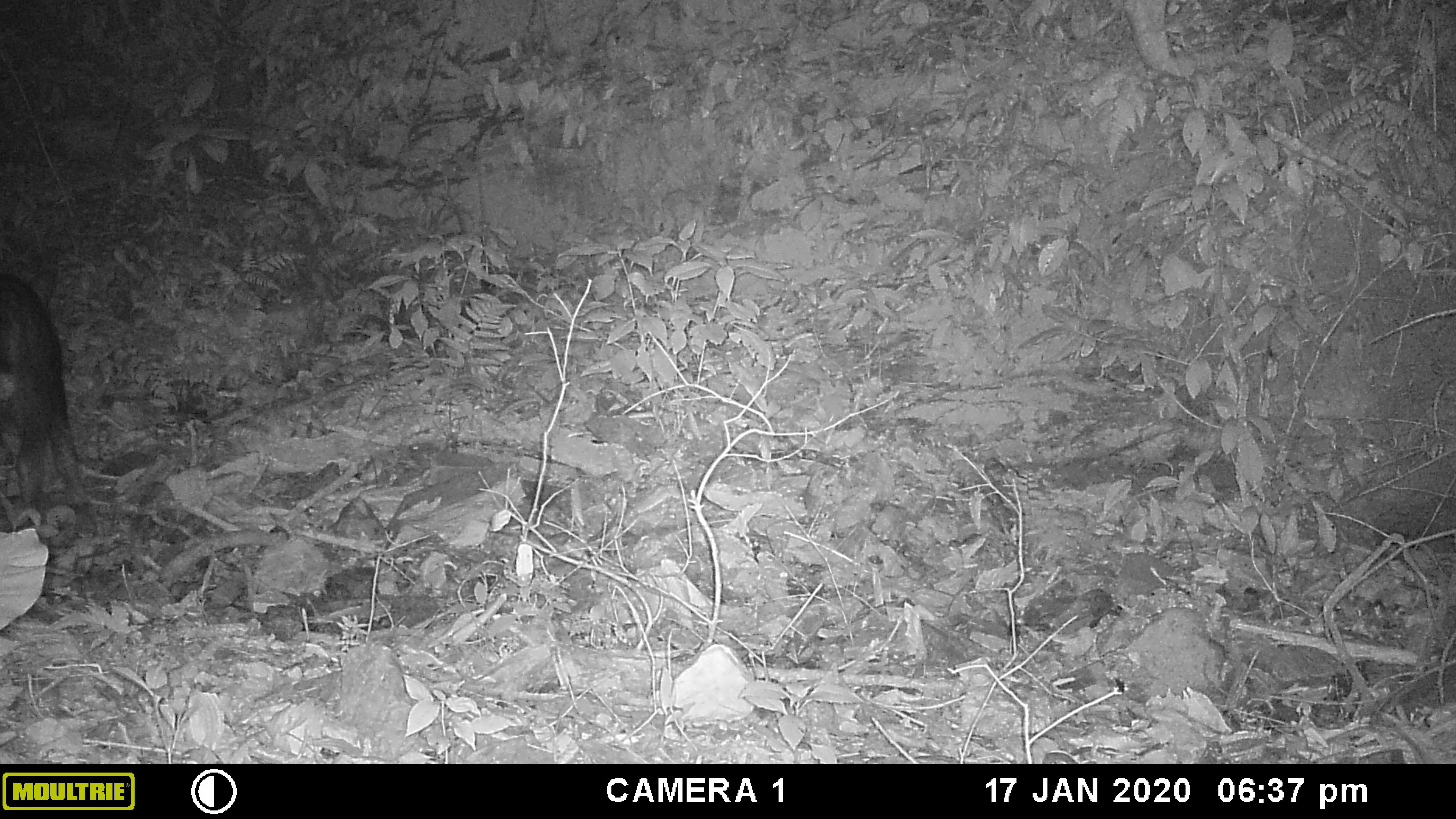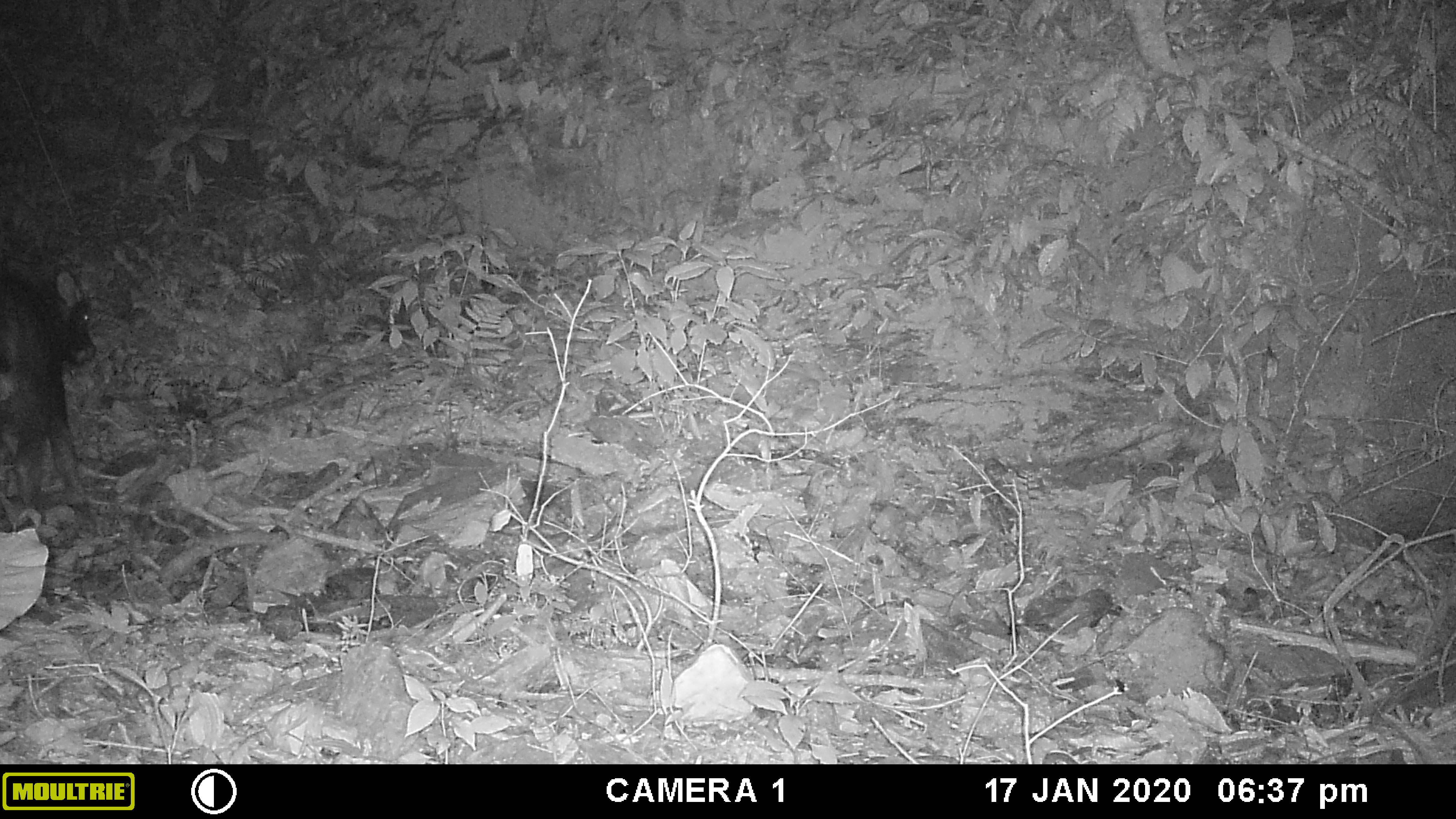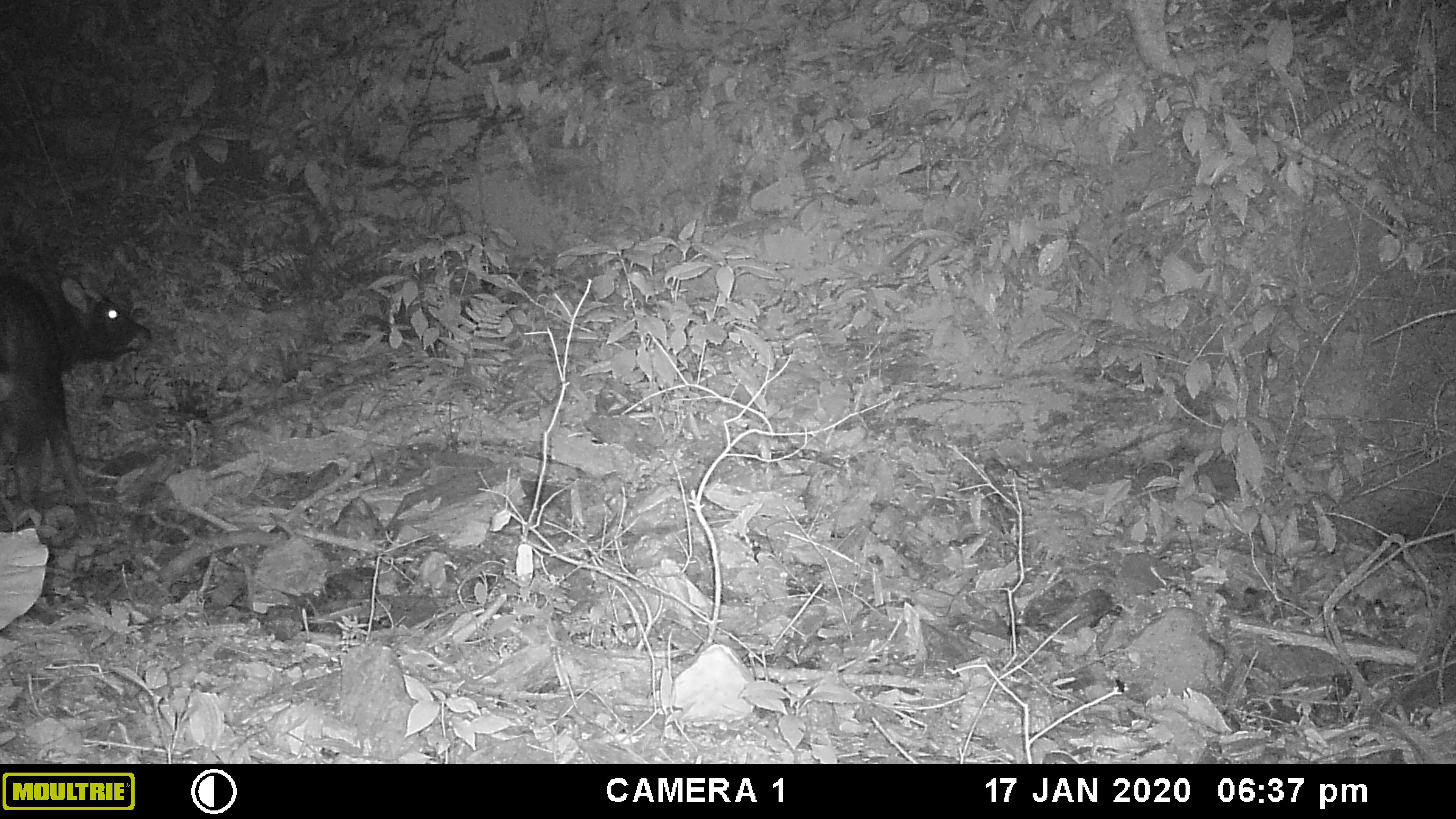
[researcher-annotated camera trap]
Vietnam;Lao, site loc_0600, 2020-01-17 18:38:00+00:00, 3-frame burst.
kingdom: Animalia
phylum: Chordata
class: Mammalia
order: Artiodactyla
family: Bovidae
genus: Capricornis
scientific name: Capricornis sumatraensis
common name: chinese serow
Chinese serow (Capricornis sumatraensis). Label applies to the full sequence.